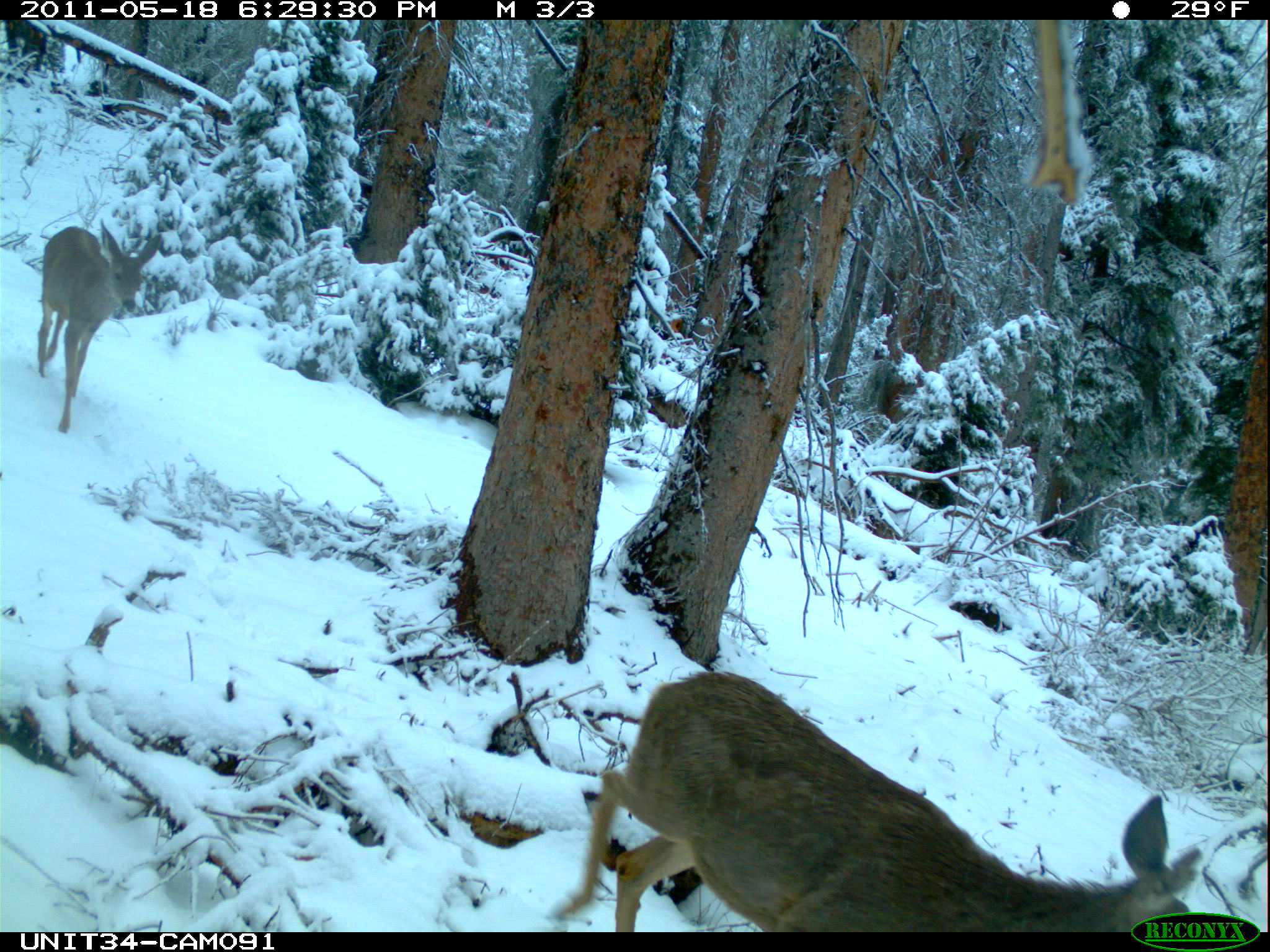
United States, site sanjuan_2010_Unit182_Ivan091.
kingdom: Animalia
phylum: Chordata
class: Mammalia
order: Artiodactyla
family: Cervidae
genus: Odocoileus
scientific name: Odocoileus hemionus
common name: mule deer